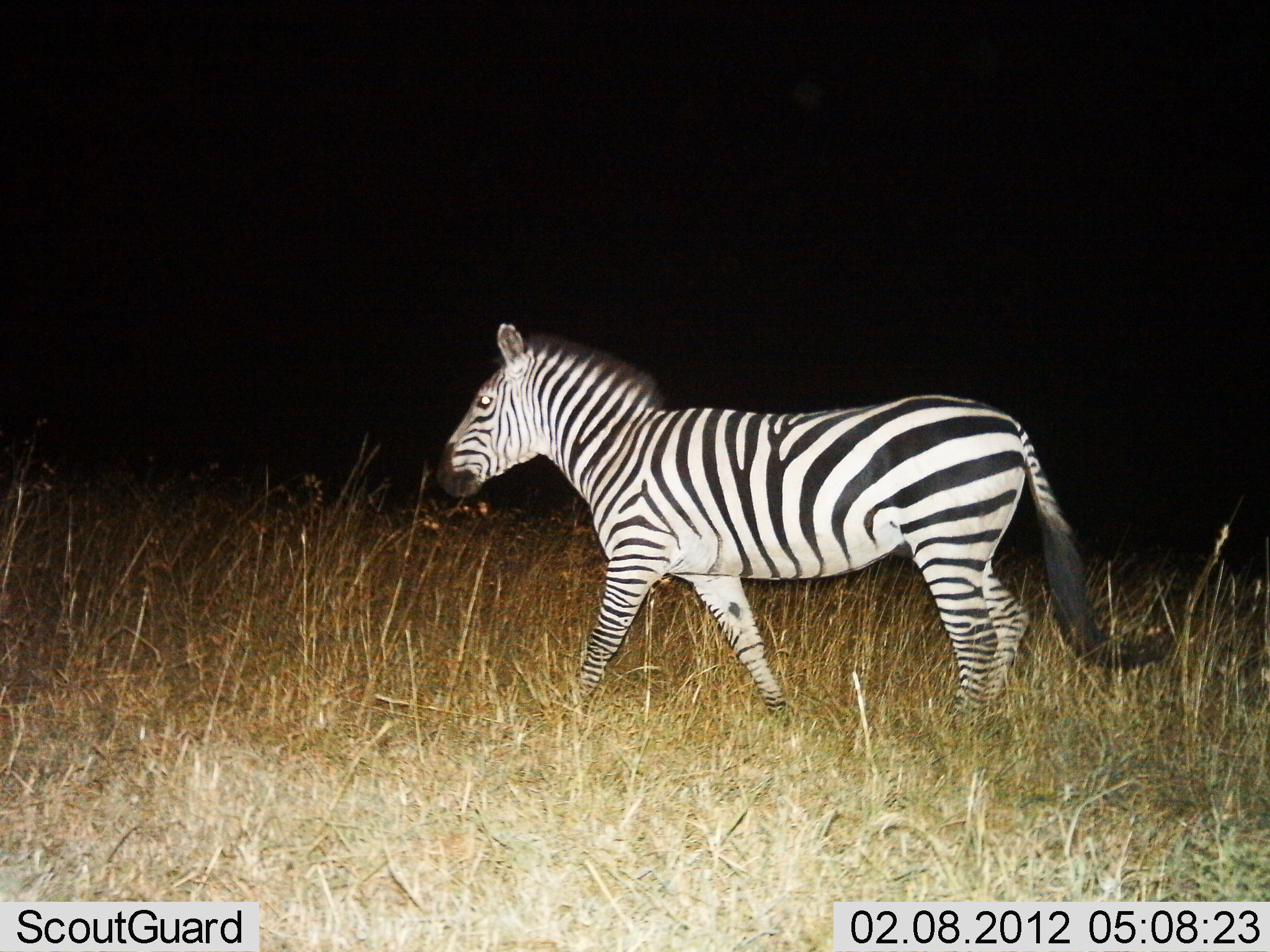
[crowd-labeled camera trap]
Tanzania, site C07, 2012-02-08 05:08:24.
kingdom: Animalia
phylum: Chordata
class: Mammalia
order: Perissodactyla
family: Equidae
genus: Equus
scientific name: Equus quagga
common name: plains zebra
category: zebra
Zebra (plains zebra) (Equus quagga), count 1. Behavior (volunteer vote fractions): standing 14%, resting 0%, moving 90%, interacting 0%. Young present (vote fraction): 0%. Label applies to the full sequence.